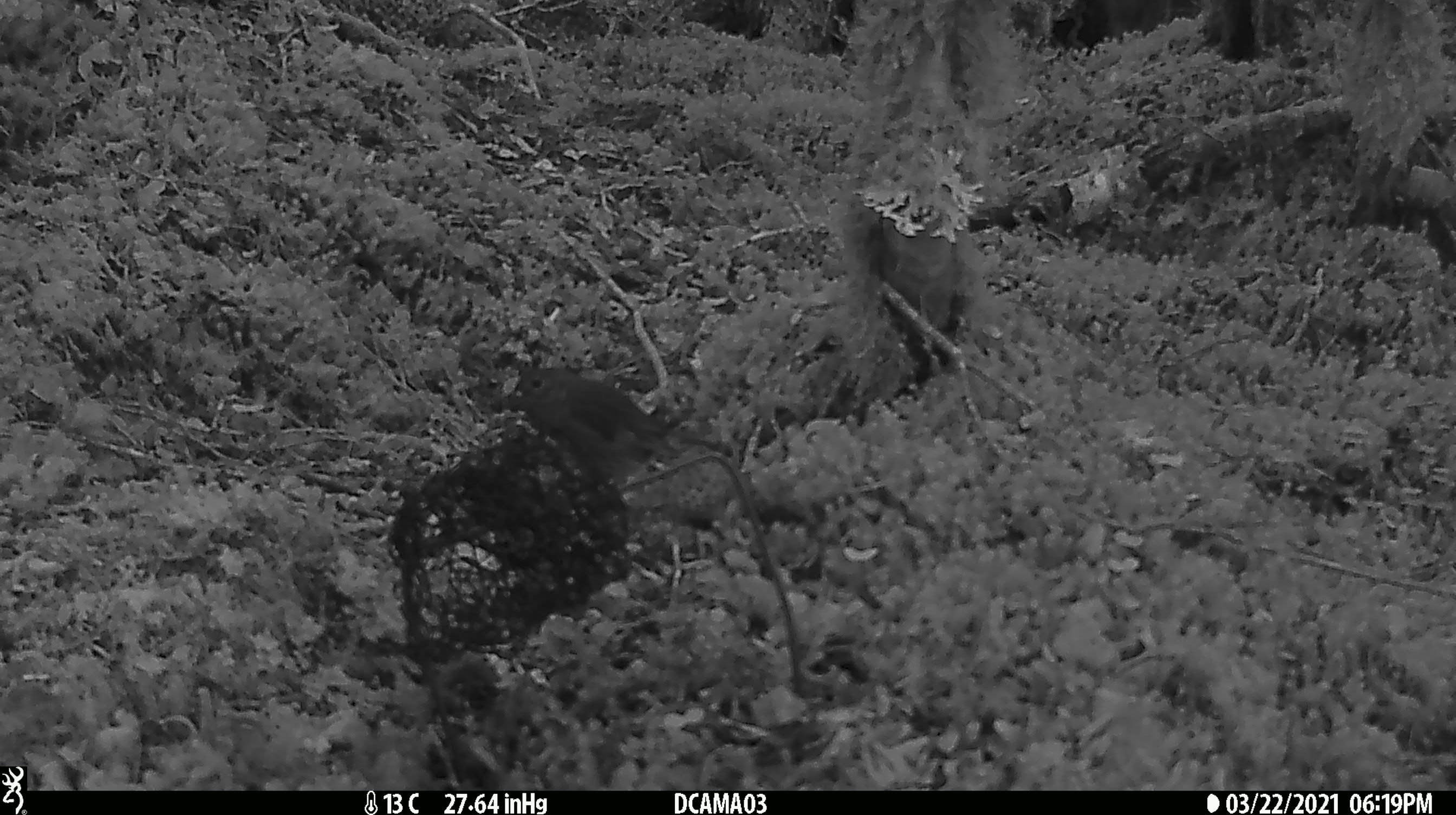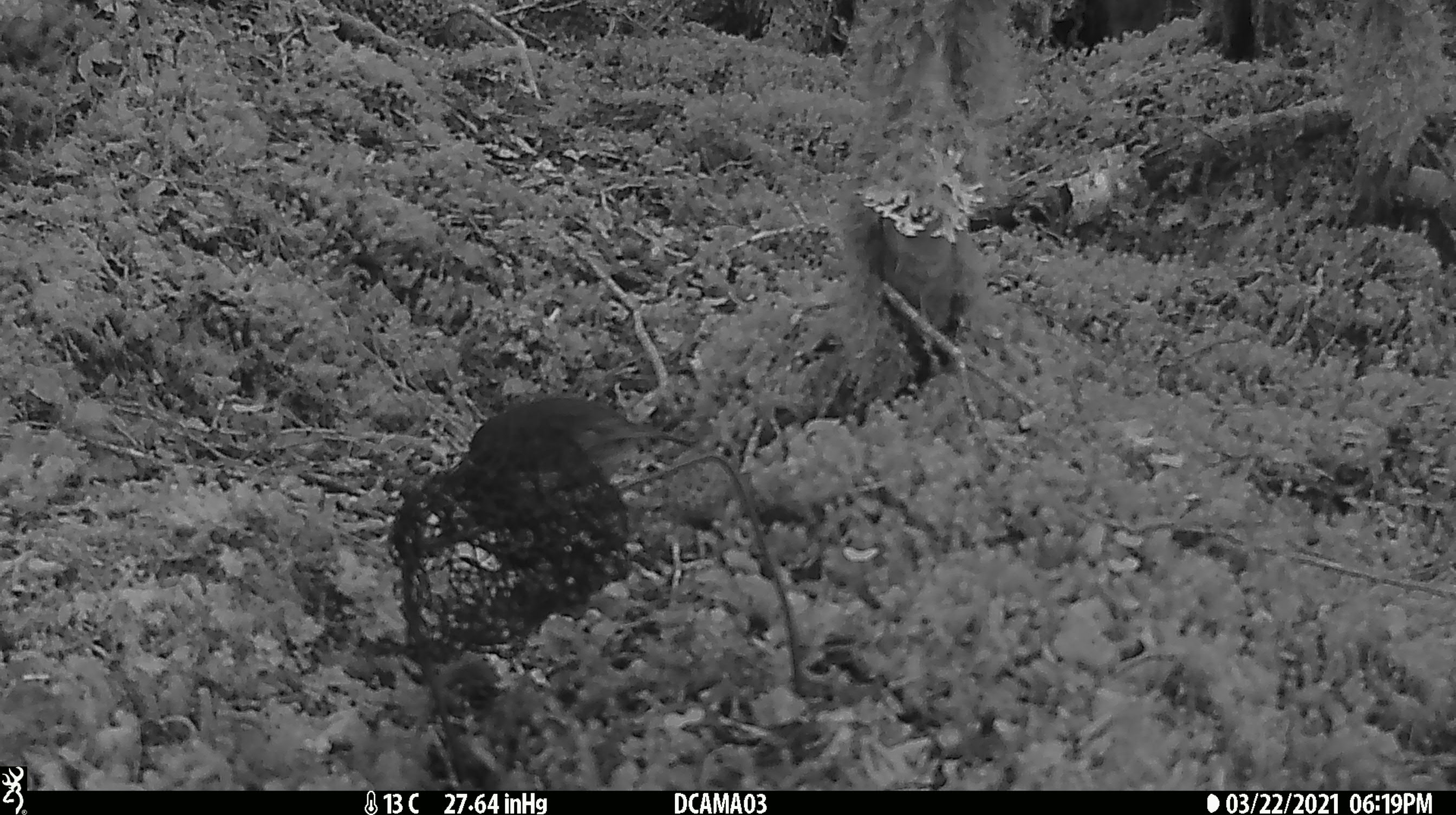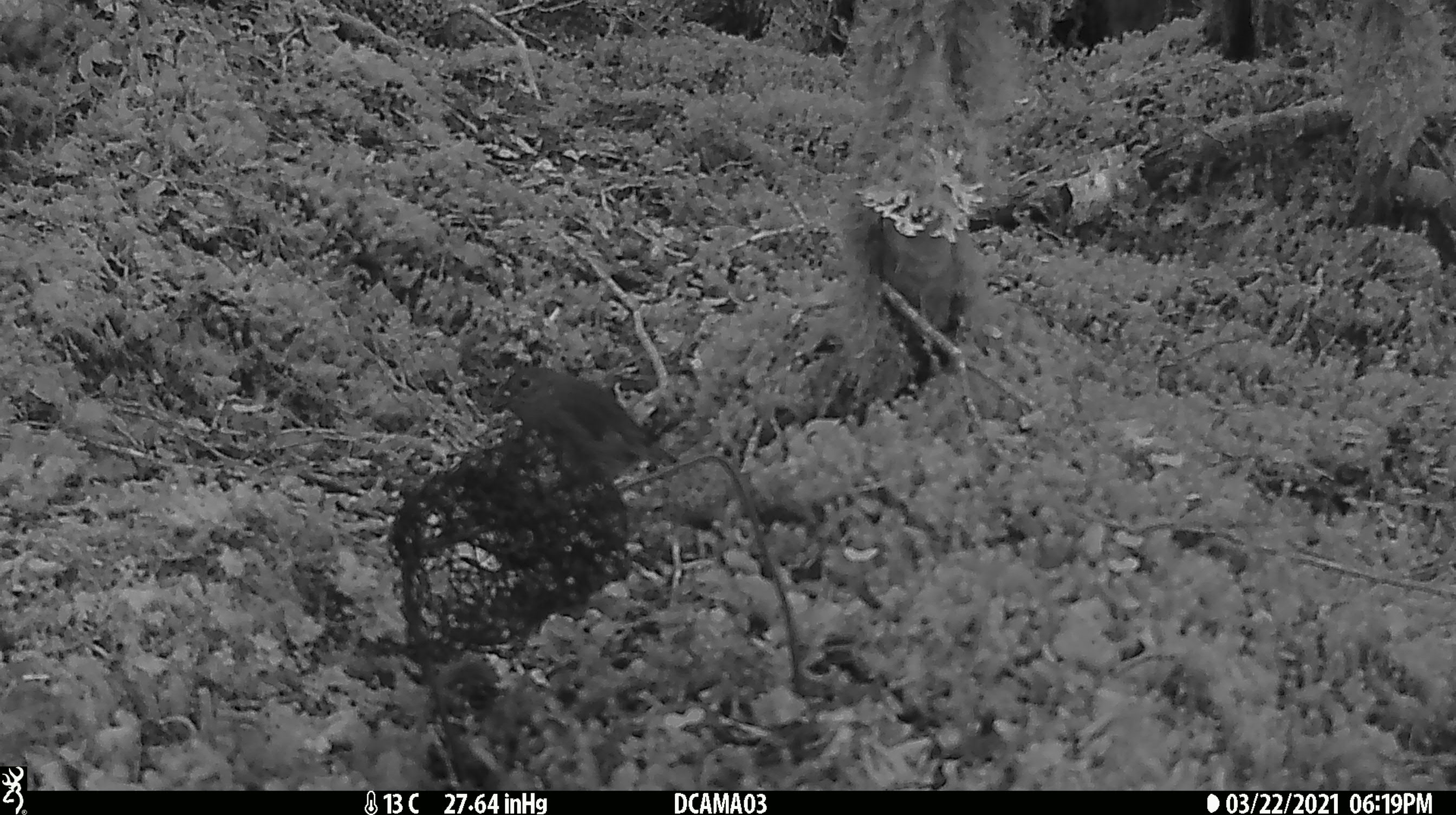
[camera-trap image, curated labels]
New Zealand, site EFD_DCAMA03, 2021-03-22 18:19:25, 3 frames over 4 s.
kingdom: Animalia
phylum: Chordata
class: Aves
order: Passeriformes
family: Petroicidae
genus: Petroica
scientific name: Petroica australis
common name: new zealand robin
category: robin